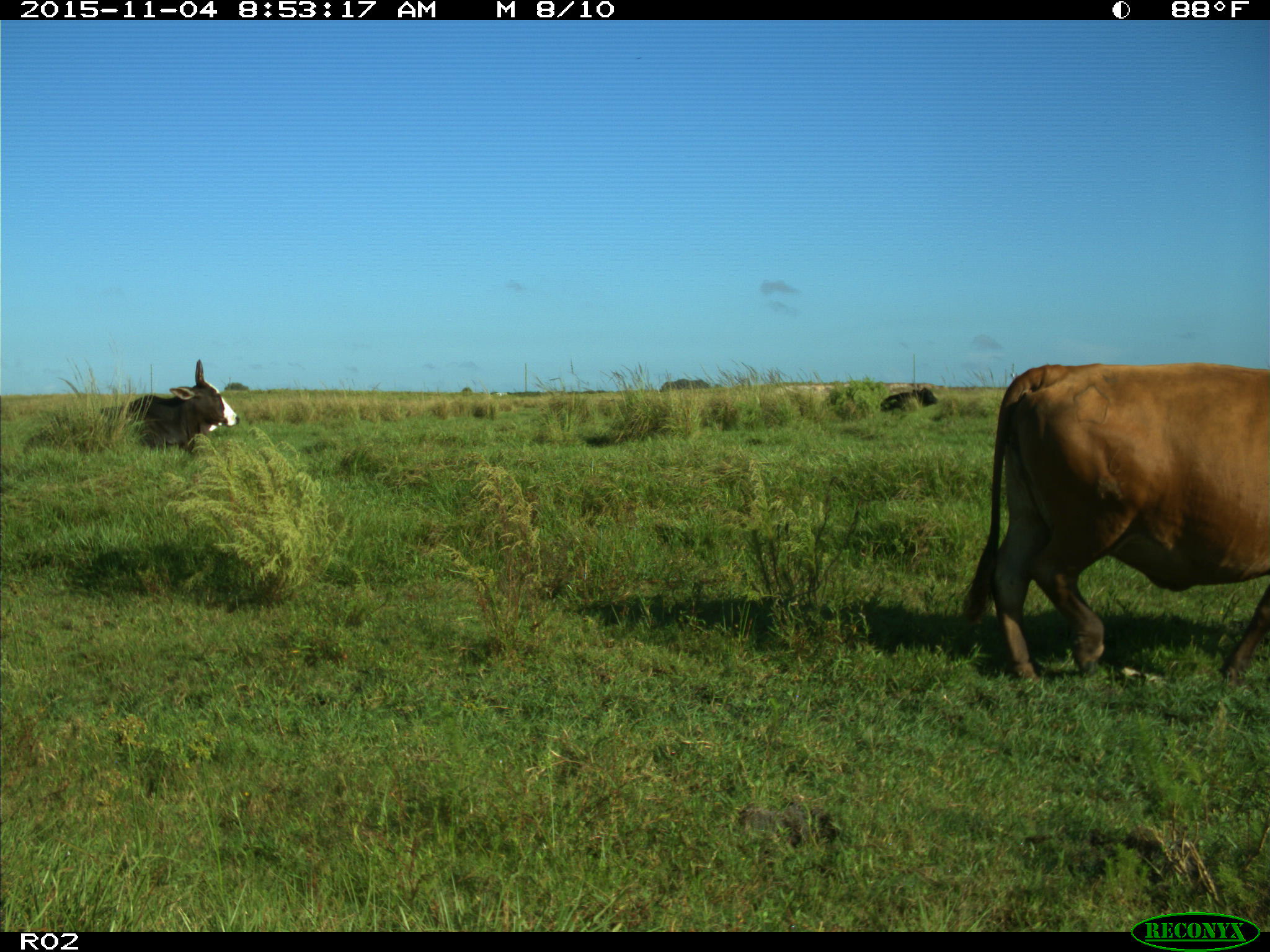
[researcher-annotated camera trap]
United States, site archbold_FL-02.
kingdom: Animalia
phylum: Chordata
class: Mammalia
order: Artiodactyla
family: Bovidae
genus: Bos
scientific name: Bos taurus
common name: domestic cow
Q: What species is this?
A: Bos taurus (domestic cow).